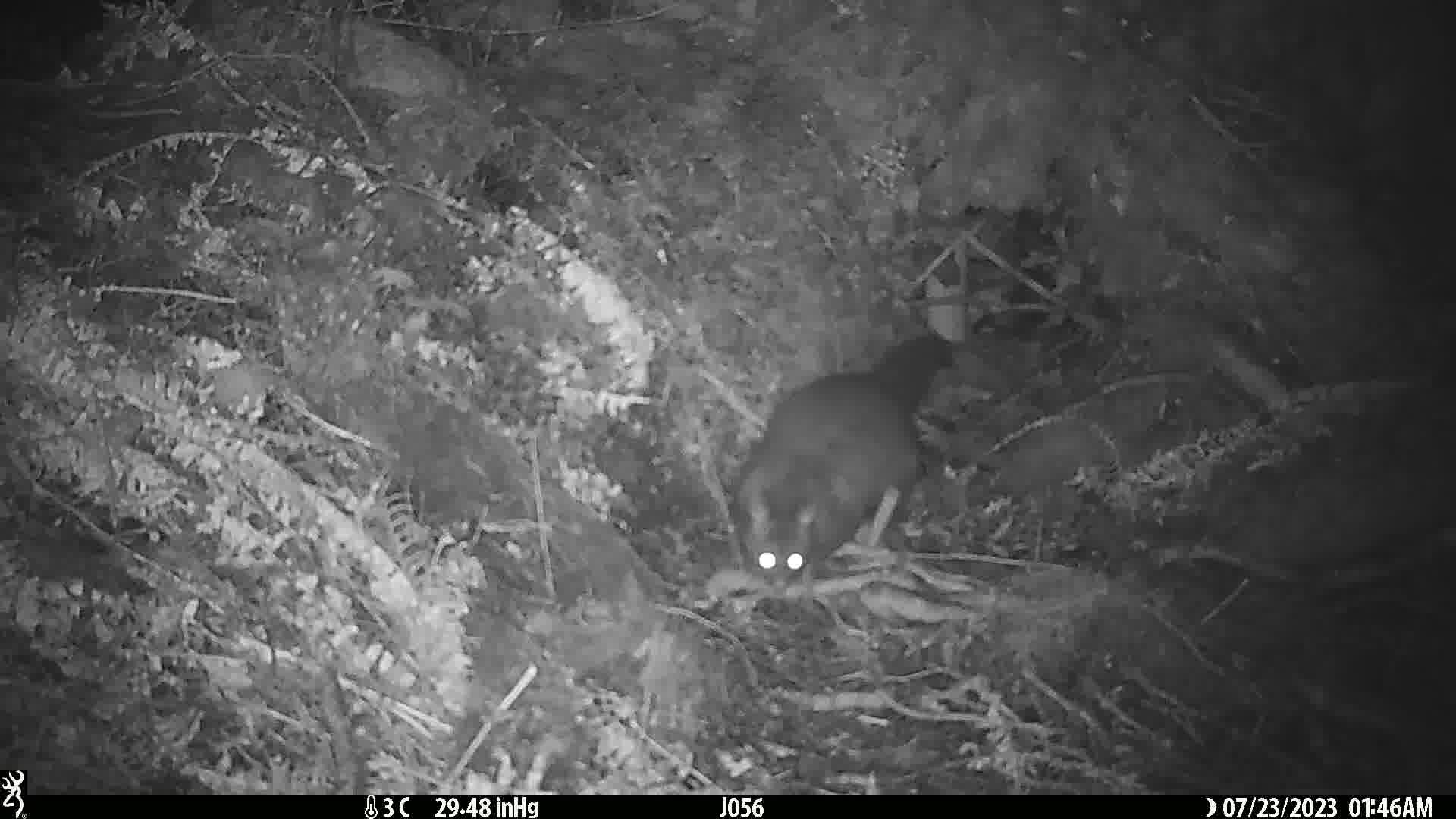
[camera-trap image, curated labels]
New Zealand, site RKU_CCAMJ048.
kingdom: Animalia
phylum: Chordata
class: Mammalia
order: Diprotodontia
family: Phalangeridae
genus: Trichosurus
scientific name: Trichosurus vulpecula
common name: common brushtail possum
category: possum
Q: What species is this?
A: Possum (common brushtail possum) (Trichosurus vulpecula).